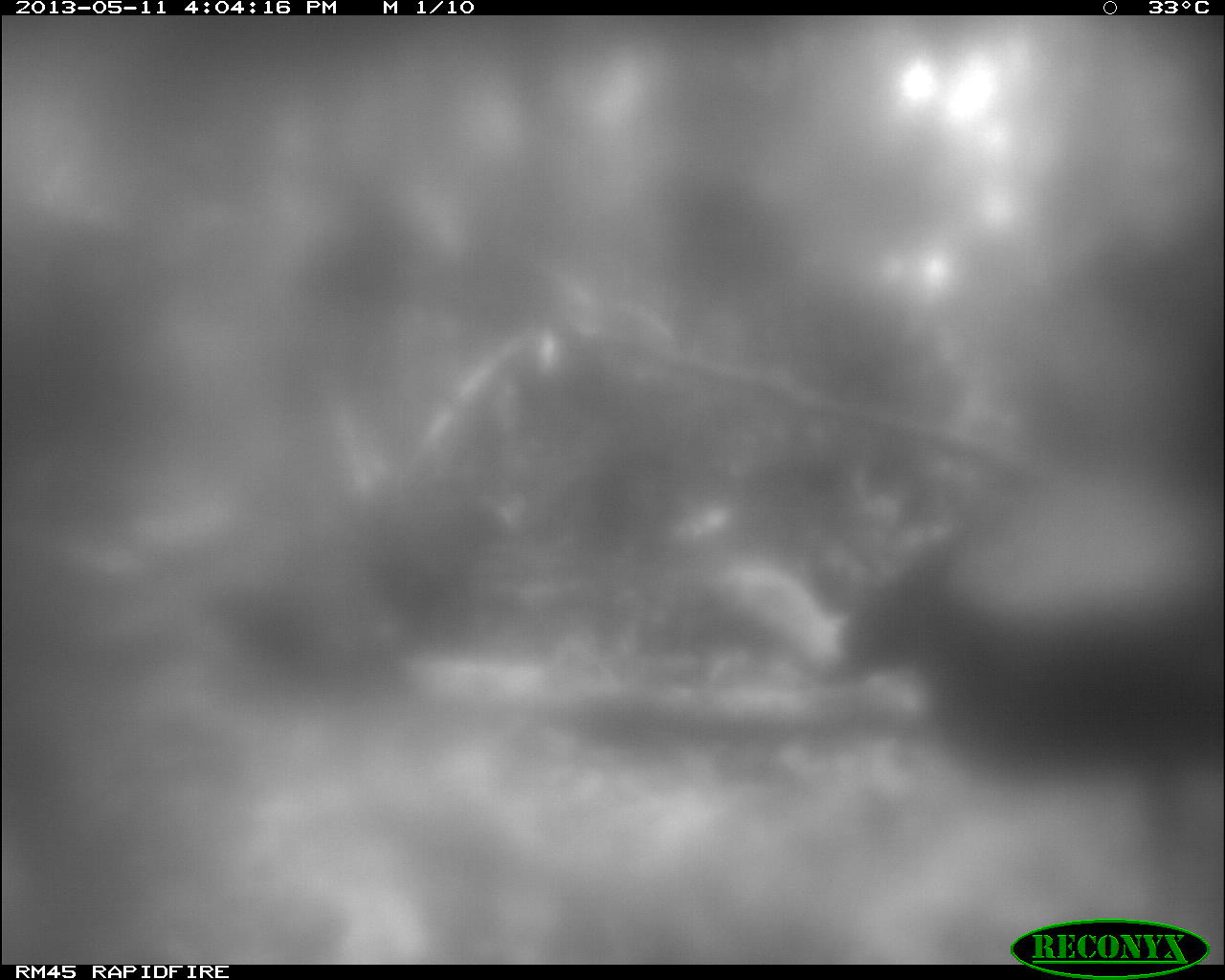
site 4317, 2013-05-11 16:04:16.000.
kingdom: Animalia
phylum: Chordata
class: Aves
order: Galliformes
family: Phasianidae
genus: Meleagris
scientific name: Meleagris ocellata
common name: ocellated turkey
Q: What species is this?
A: Meleagris ocellata (ocellated turkey).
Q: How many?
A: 2.